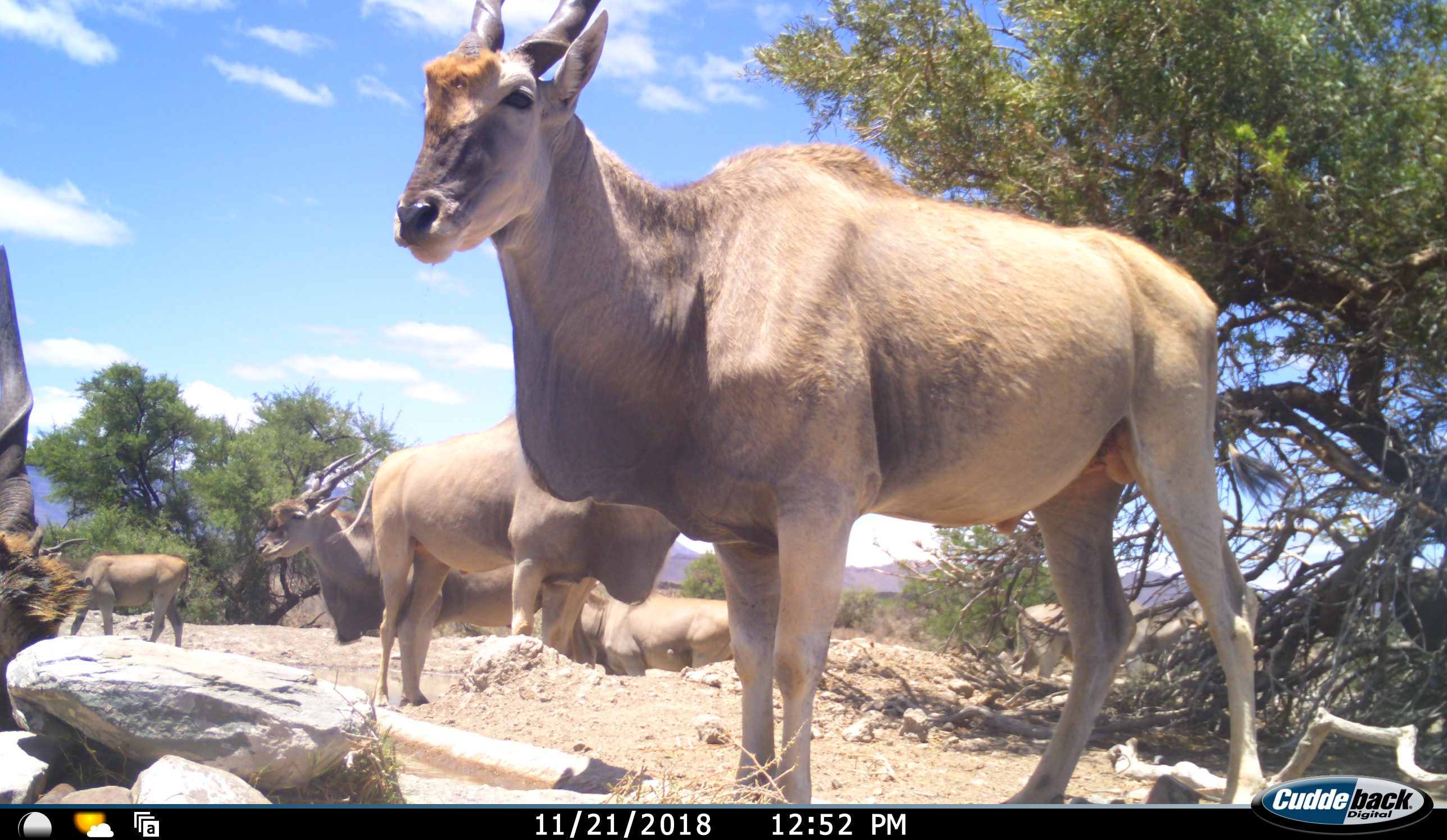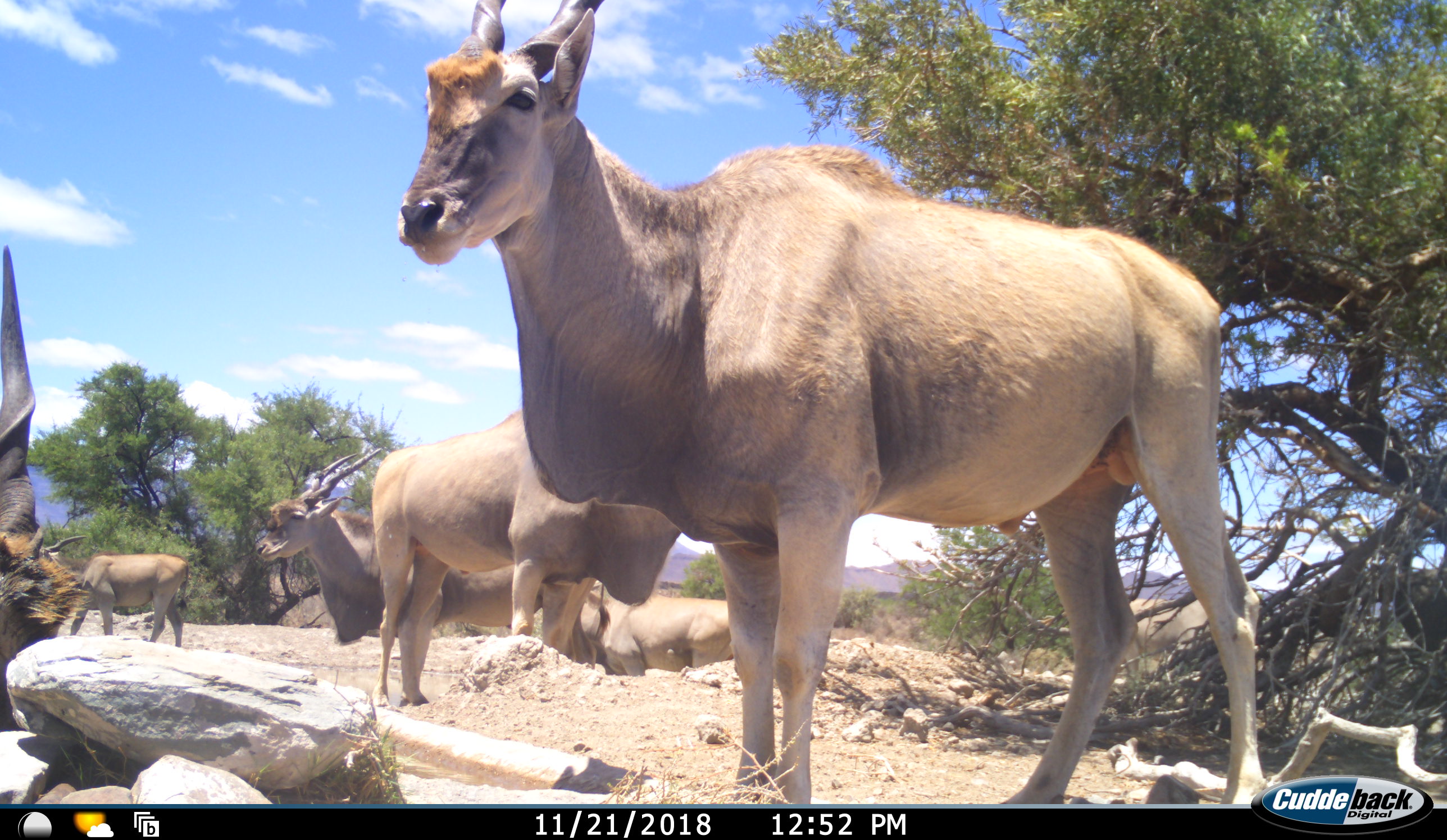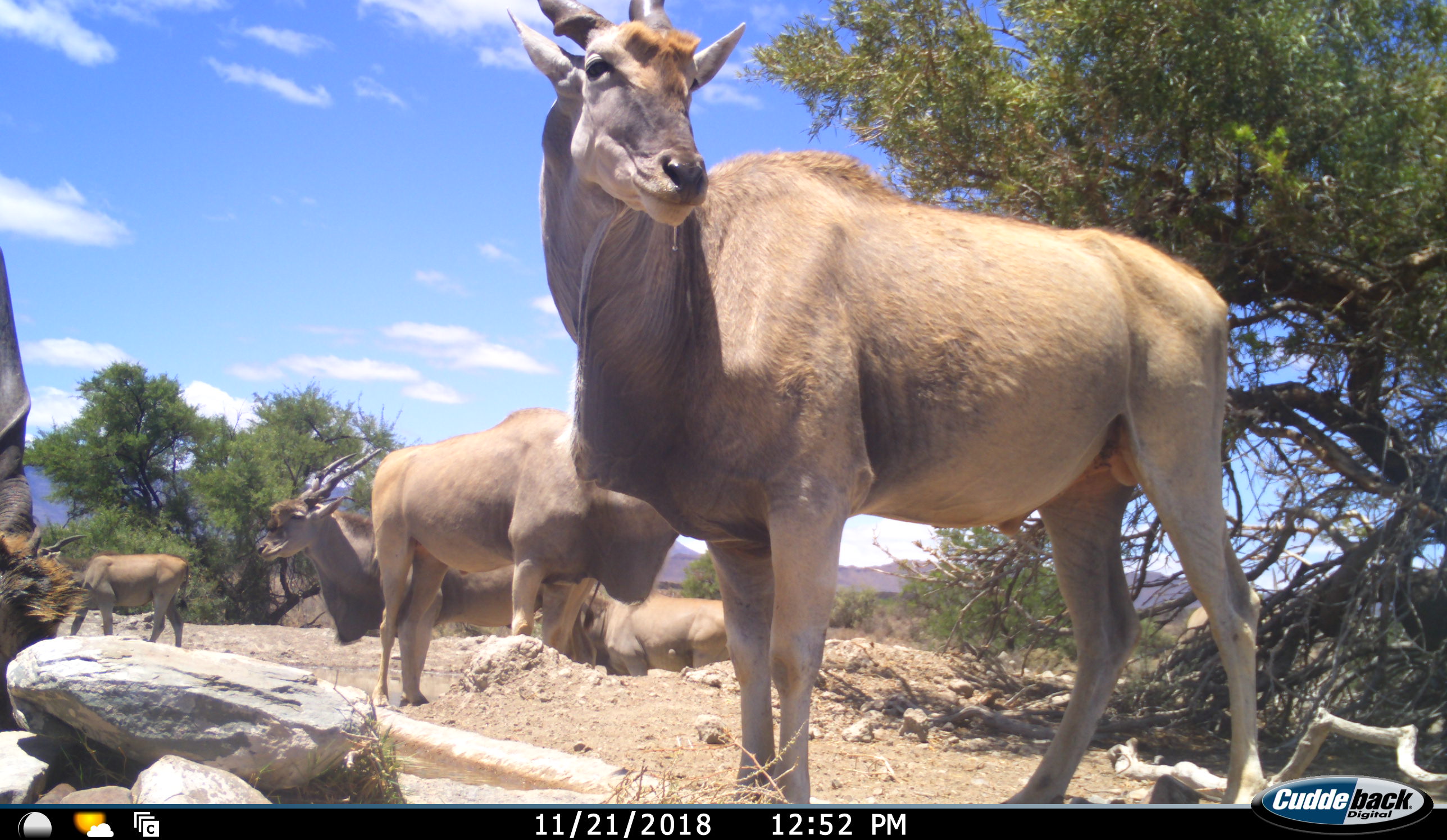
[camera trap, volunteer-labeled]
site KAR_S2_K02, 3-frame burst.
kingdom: Animalia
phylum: Chordata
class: Mammalia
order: Artiodactyla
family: Bovidae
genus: Tragelaphus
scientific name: Tragelaphus oryx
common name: eland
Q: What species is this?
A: Eland (Tragelaphus oryx).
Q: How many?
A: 7.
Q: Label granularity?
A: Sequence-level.